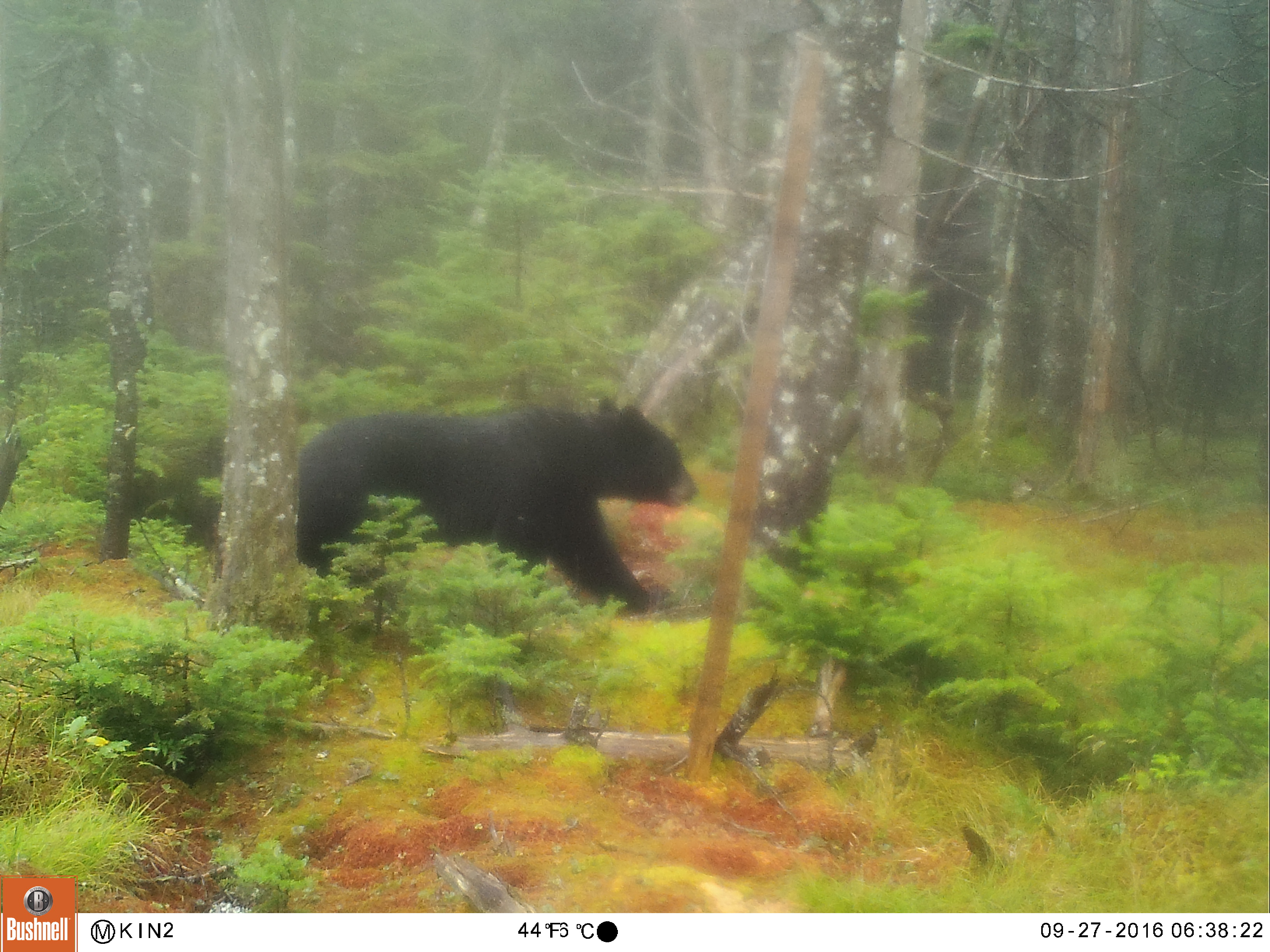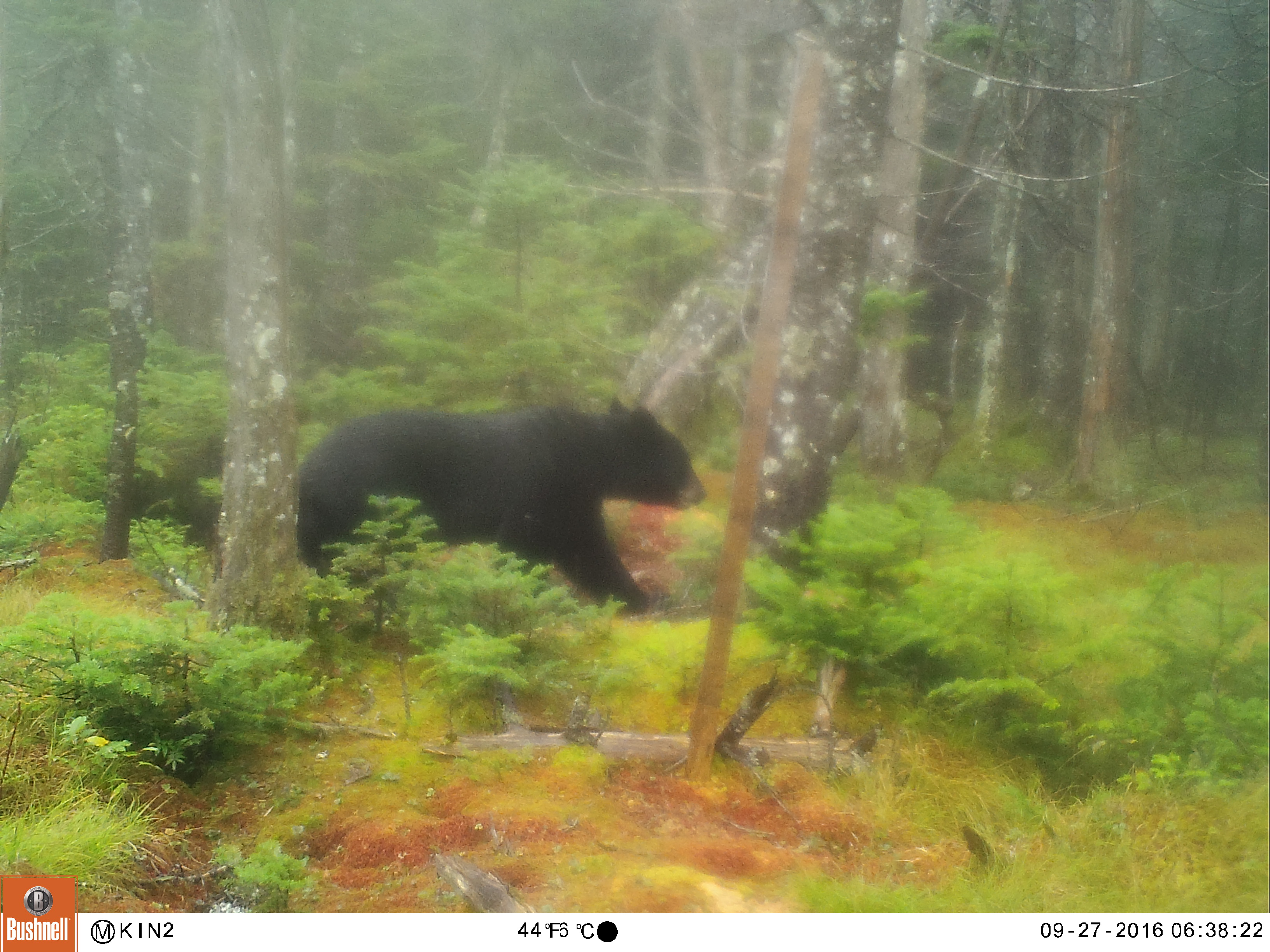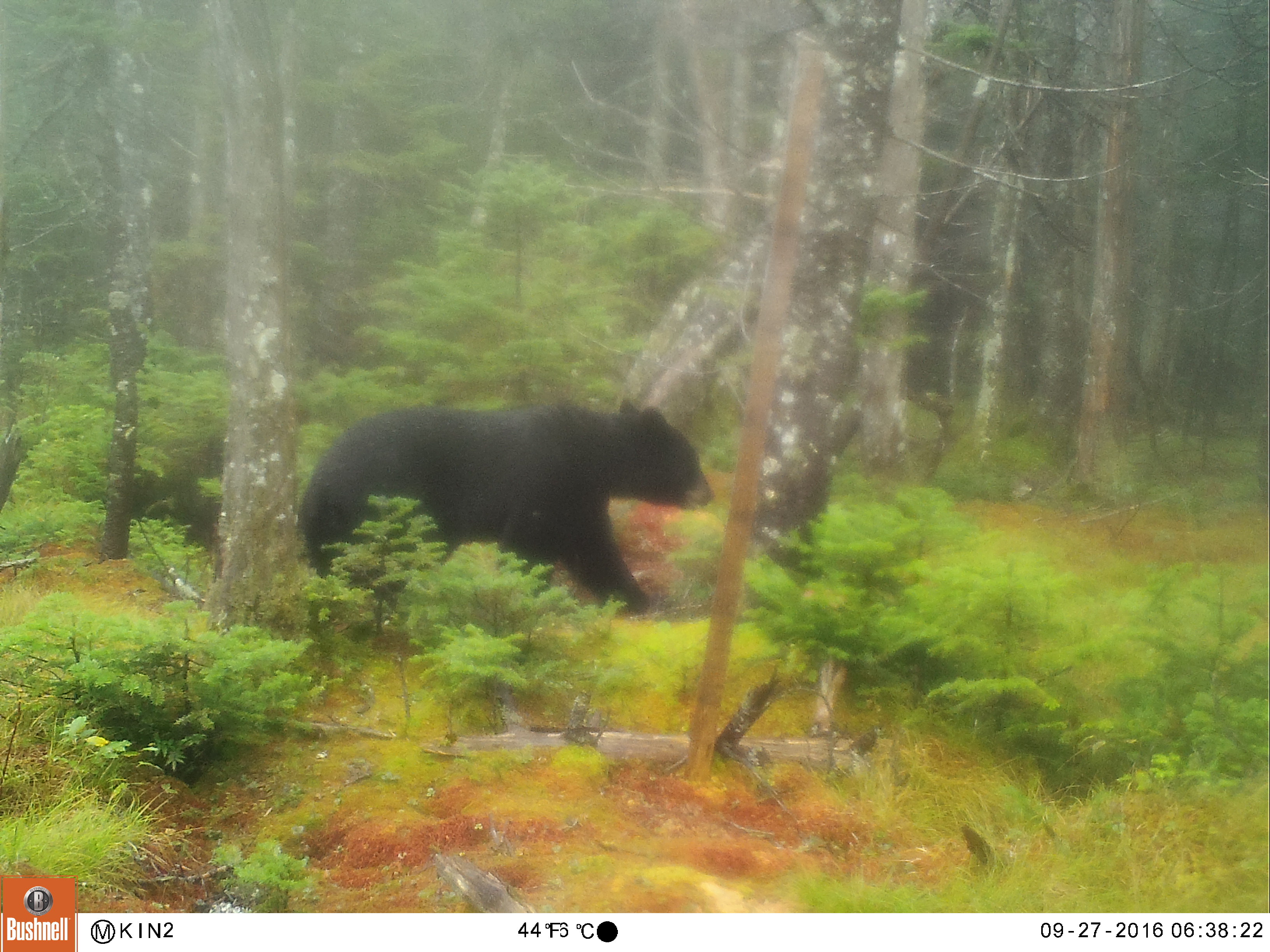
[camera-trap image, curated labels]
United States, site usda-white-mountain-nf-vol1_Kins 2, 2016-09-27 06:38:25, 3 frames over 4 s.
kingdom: Animalia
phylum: Chordata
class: Mammalia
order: Carnivora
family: Ursidae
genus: Ursus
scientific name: Ursus americanus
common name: black bear